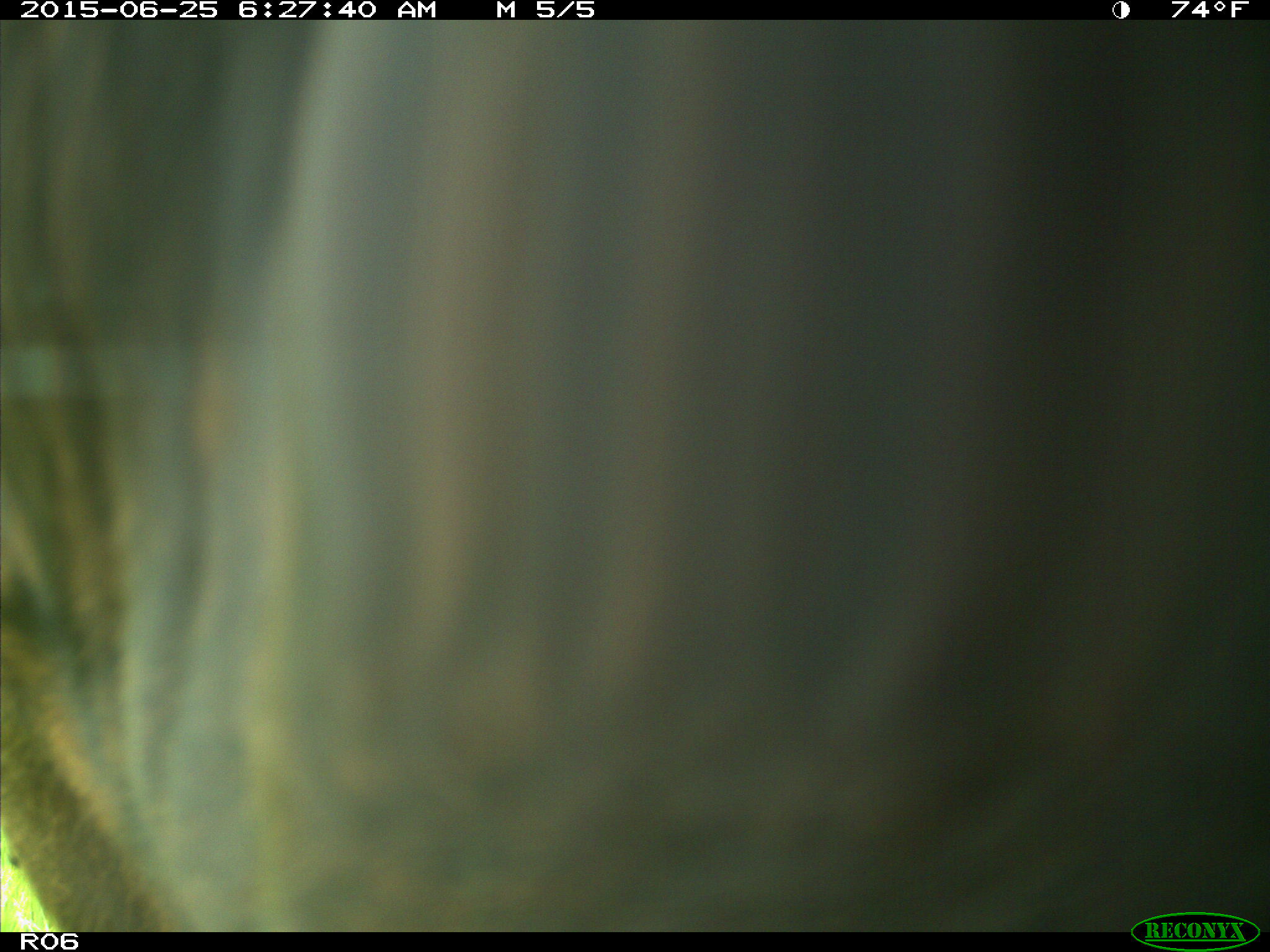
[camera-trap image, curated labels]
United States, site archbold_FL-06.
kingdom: Animalia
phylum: Chordata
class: Mammalia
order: Artiodactyla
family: Bovidae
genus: Bos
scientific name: Bos taurus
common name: domestic cow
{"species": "Bos taurus (domestic cow)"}